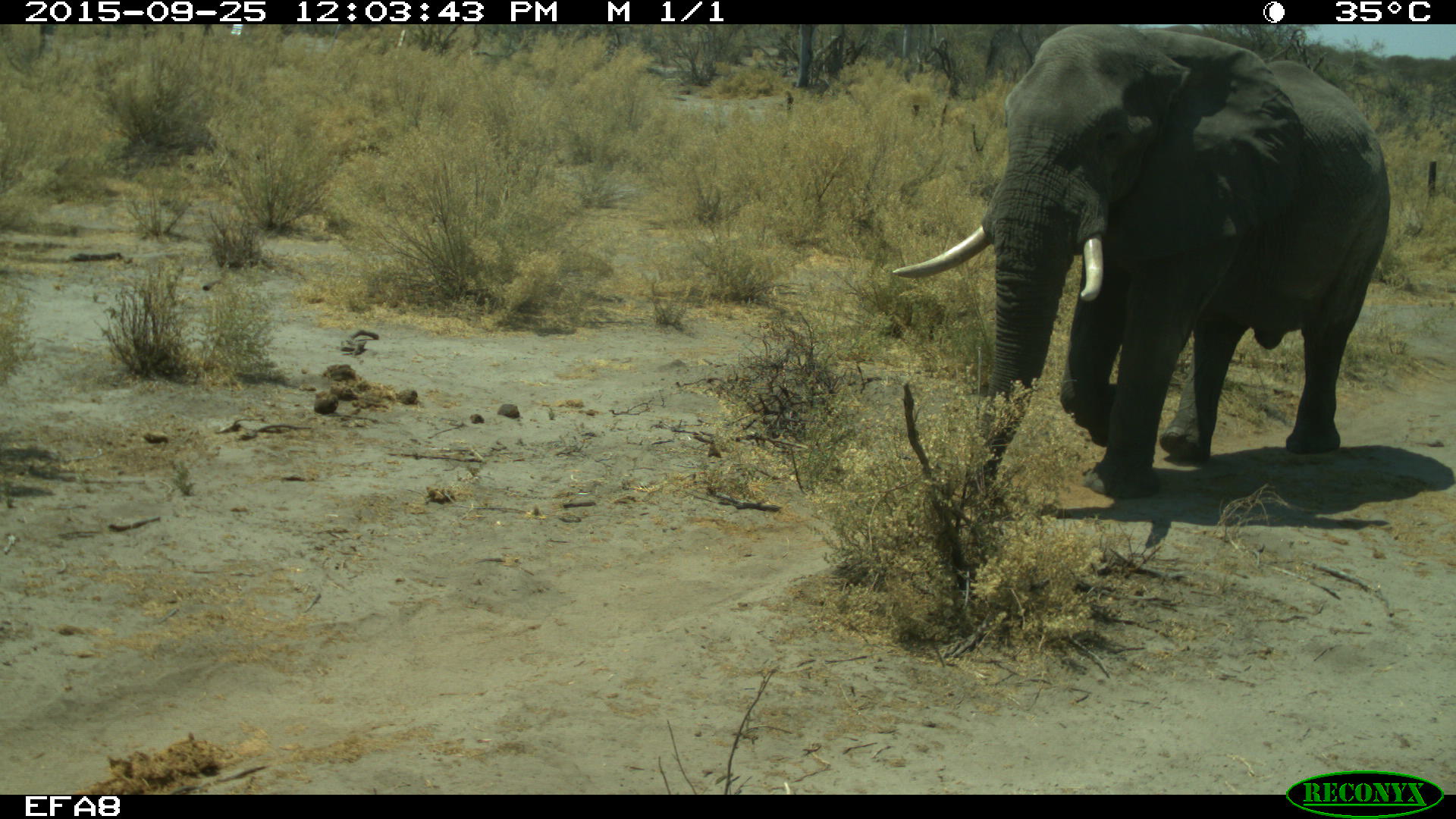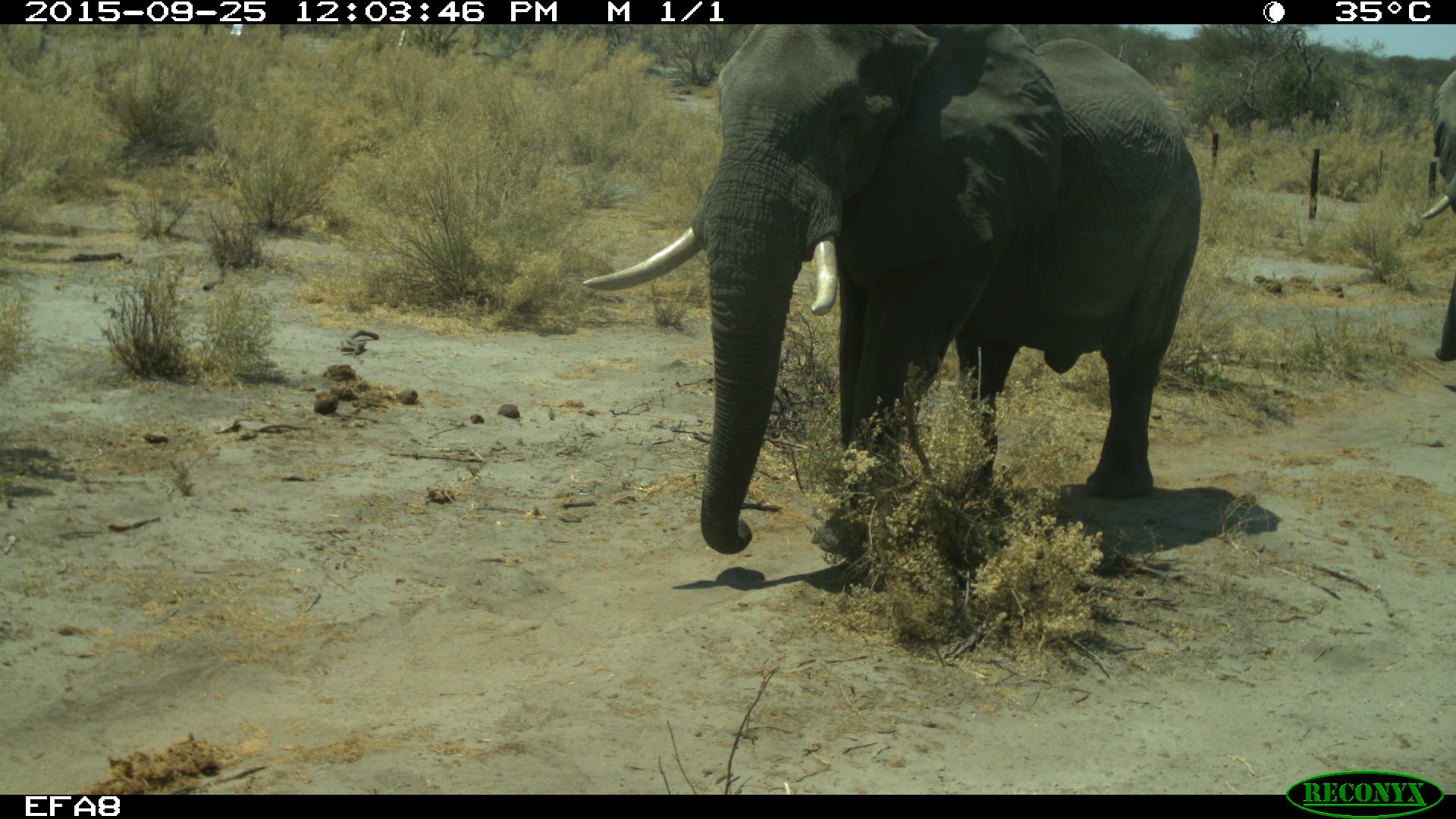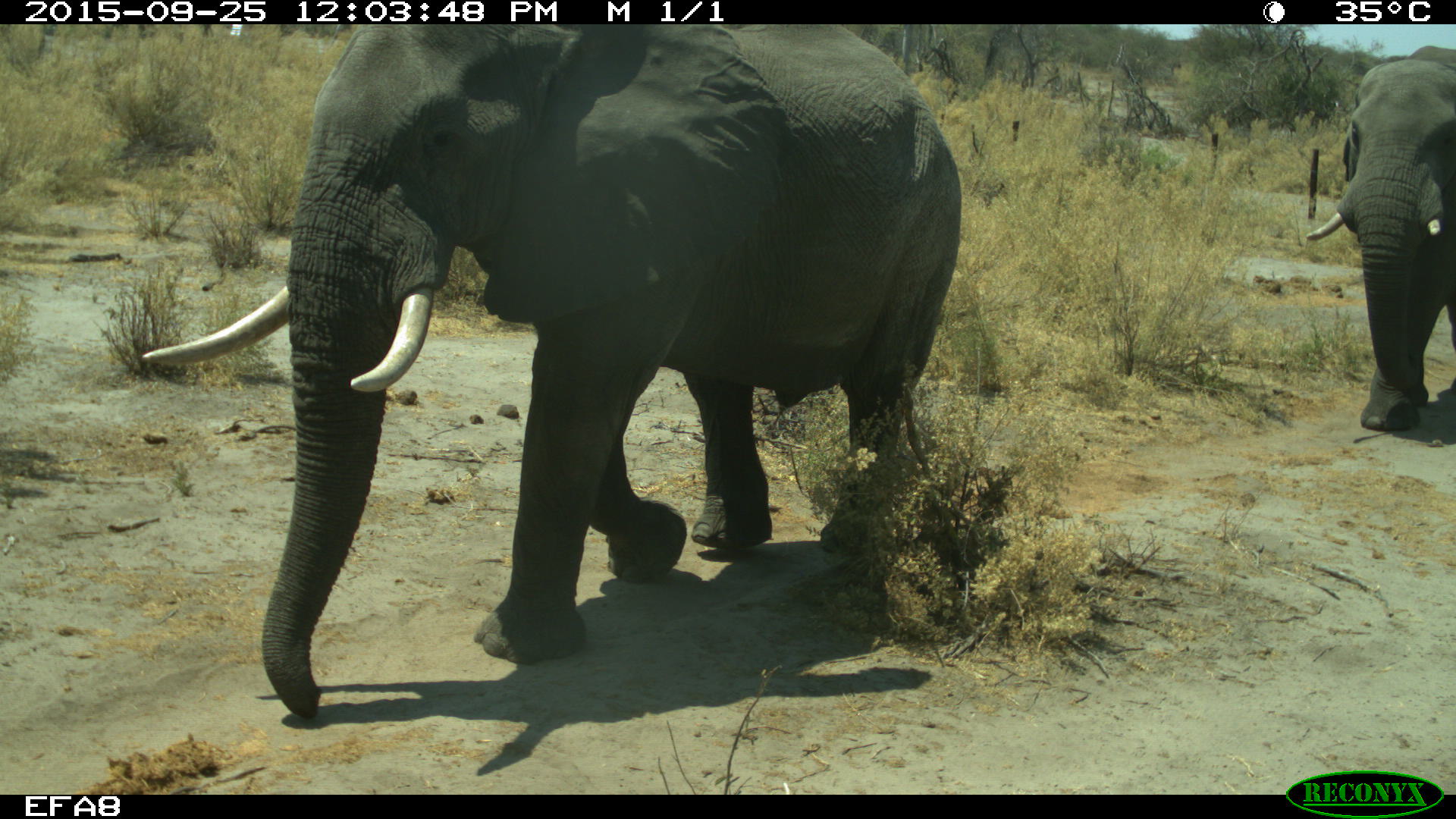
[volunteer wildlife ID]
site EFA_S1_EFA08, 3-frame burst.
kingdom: Animalia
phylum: Chordata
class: Mammalia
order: Proboscidea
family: Elephantidae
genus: Loxodonta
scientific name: Loxodonta africana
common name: african bush elephant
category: elephant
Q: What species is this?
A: Elephant (african bush elephant) (Loxodonta africana).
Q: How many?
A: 2.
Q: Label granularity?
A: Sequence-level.